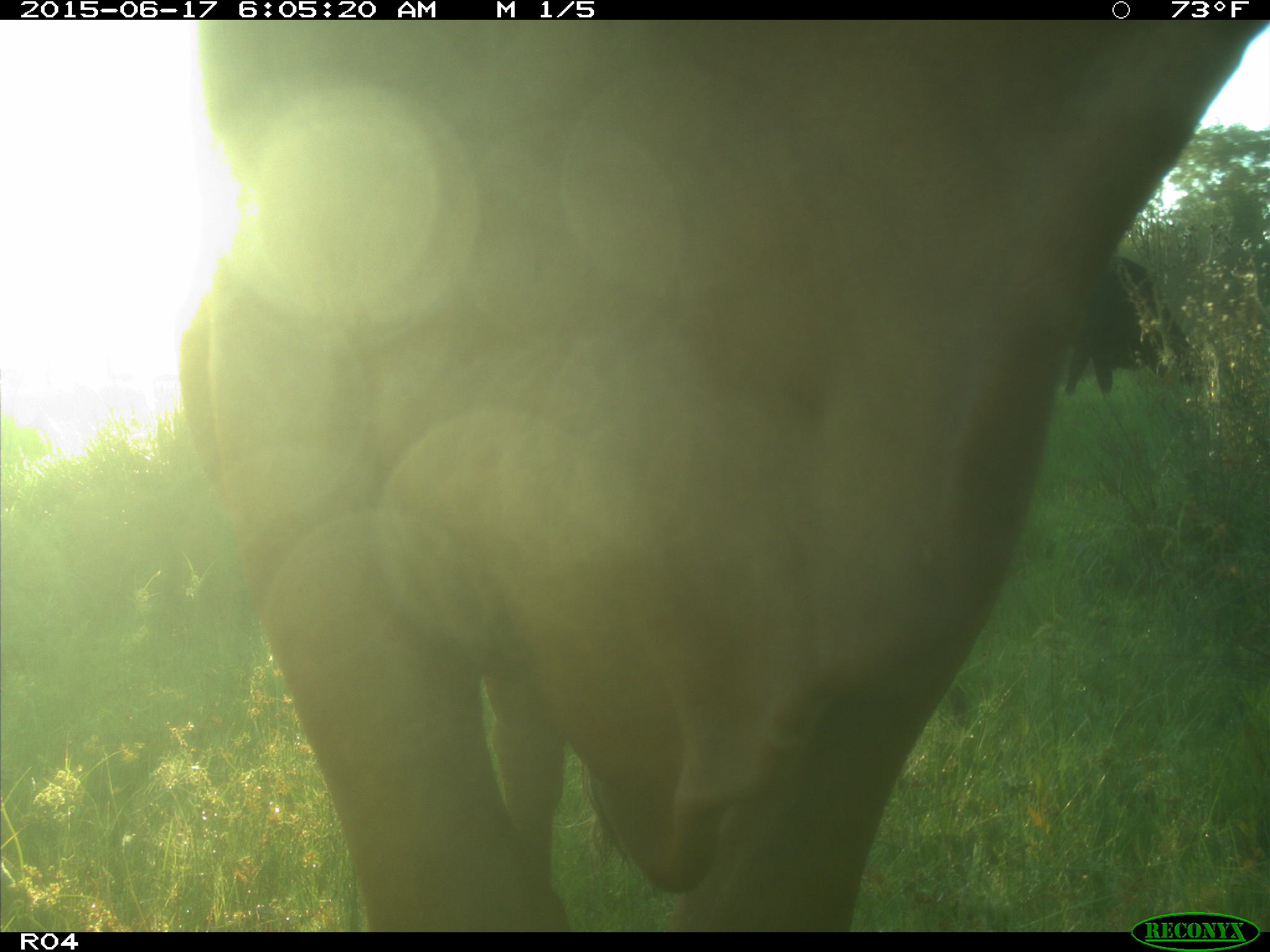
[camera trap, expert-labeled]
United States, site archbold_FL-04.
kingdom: Animalia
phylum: Chordata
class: Mammalia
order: Artiodactyla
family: Bovidae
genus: Bos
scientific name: Bos taurus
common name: domestic cow